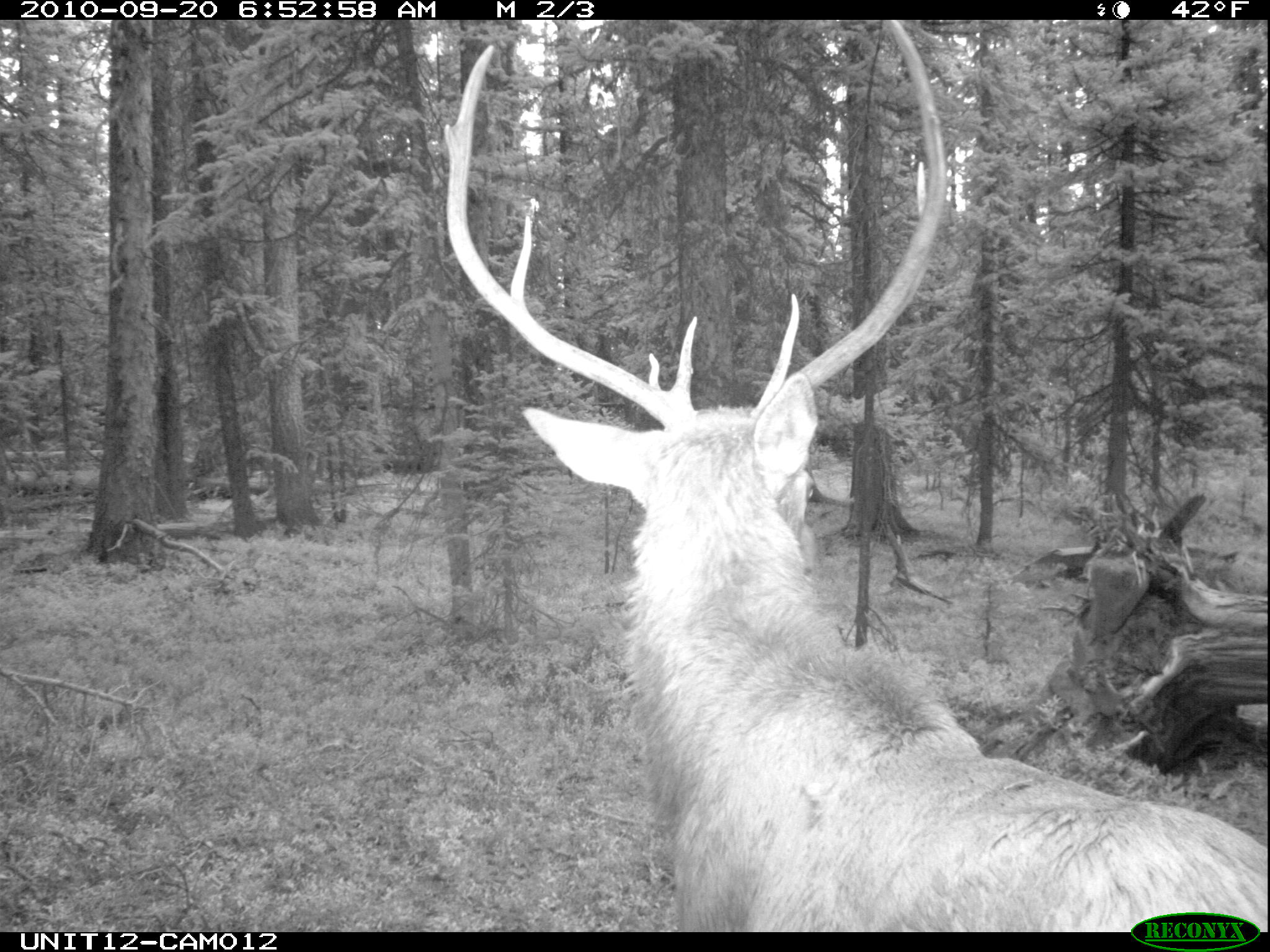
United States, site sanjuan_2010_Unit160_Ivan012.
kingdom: Animalia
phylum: Chordata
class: Mammalia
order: Artiodactyla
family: Cervidae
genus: Cervus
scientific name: Cervus elaphus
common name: red deer